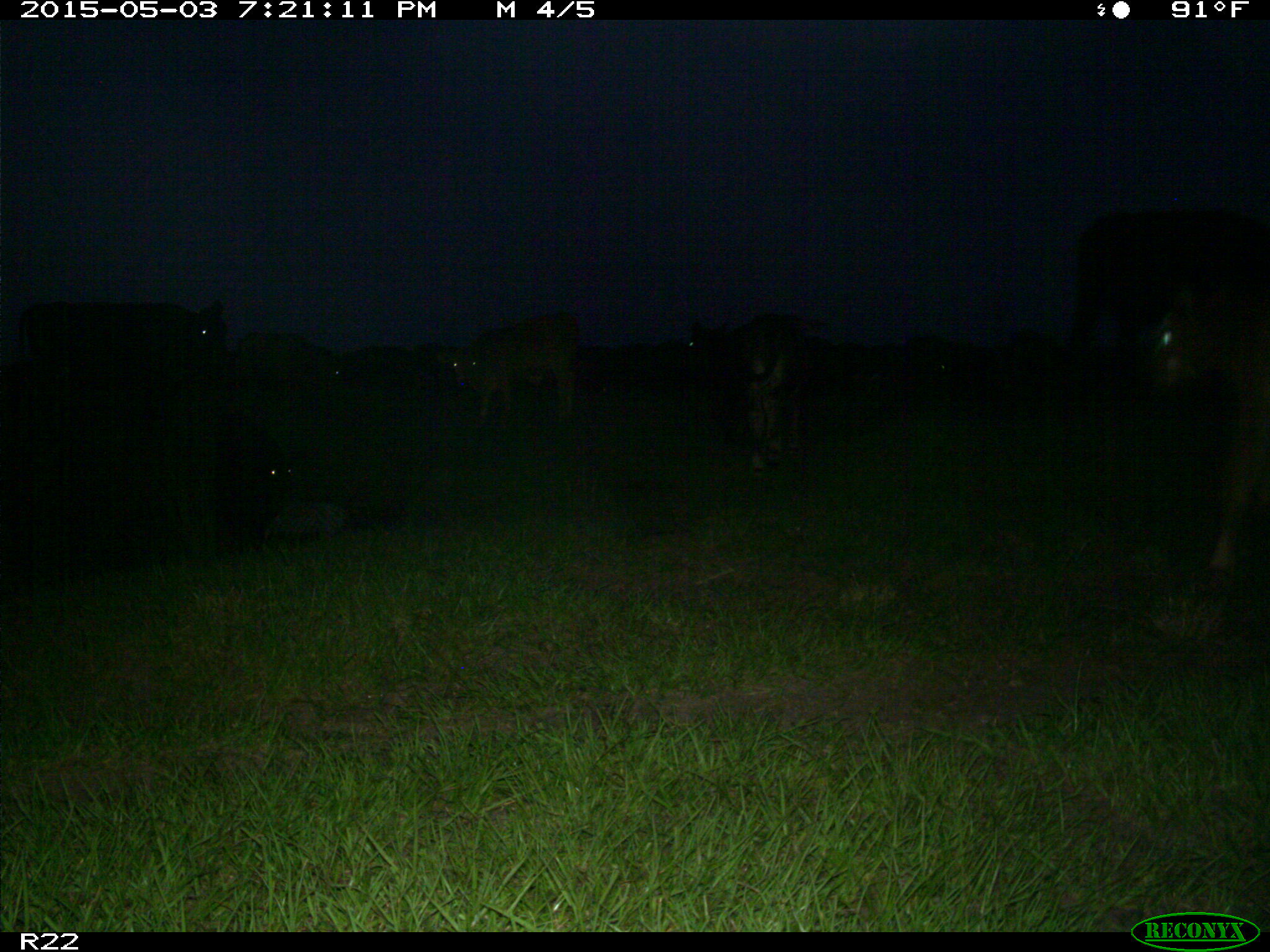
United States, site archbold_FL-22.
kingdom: Animalia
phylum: Chordata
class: Mammalia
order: Artiodactyla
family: Bovidae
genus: Bos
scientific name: Bos taurus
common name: domestic cow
Bos taurus (domestic cow).